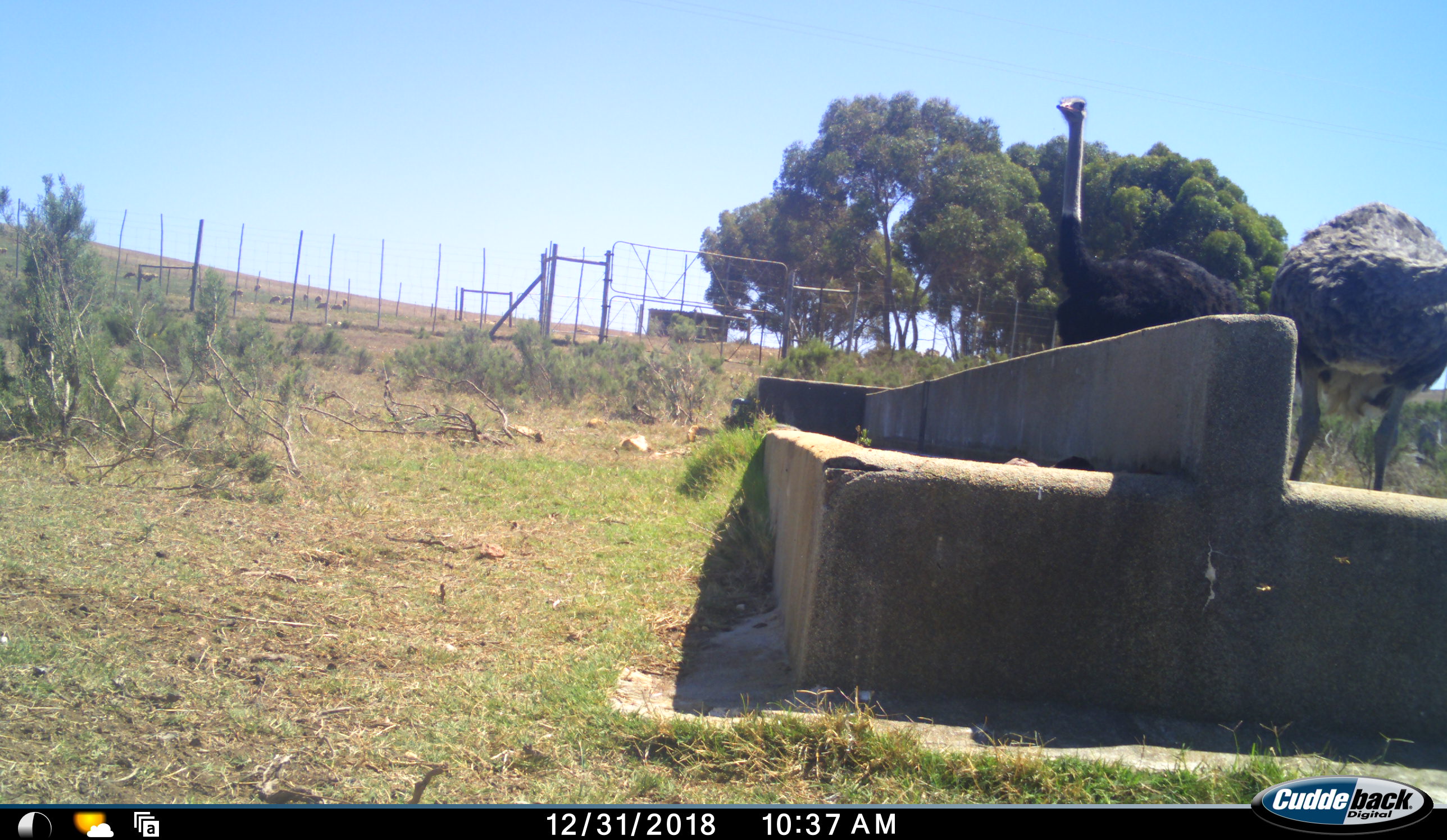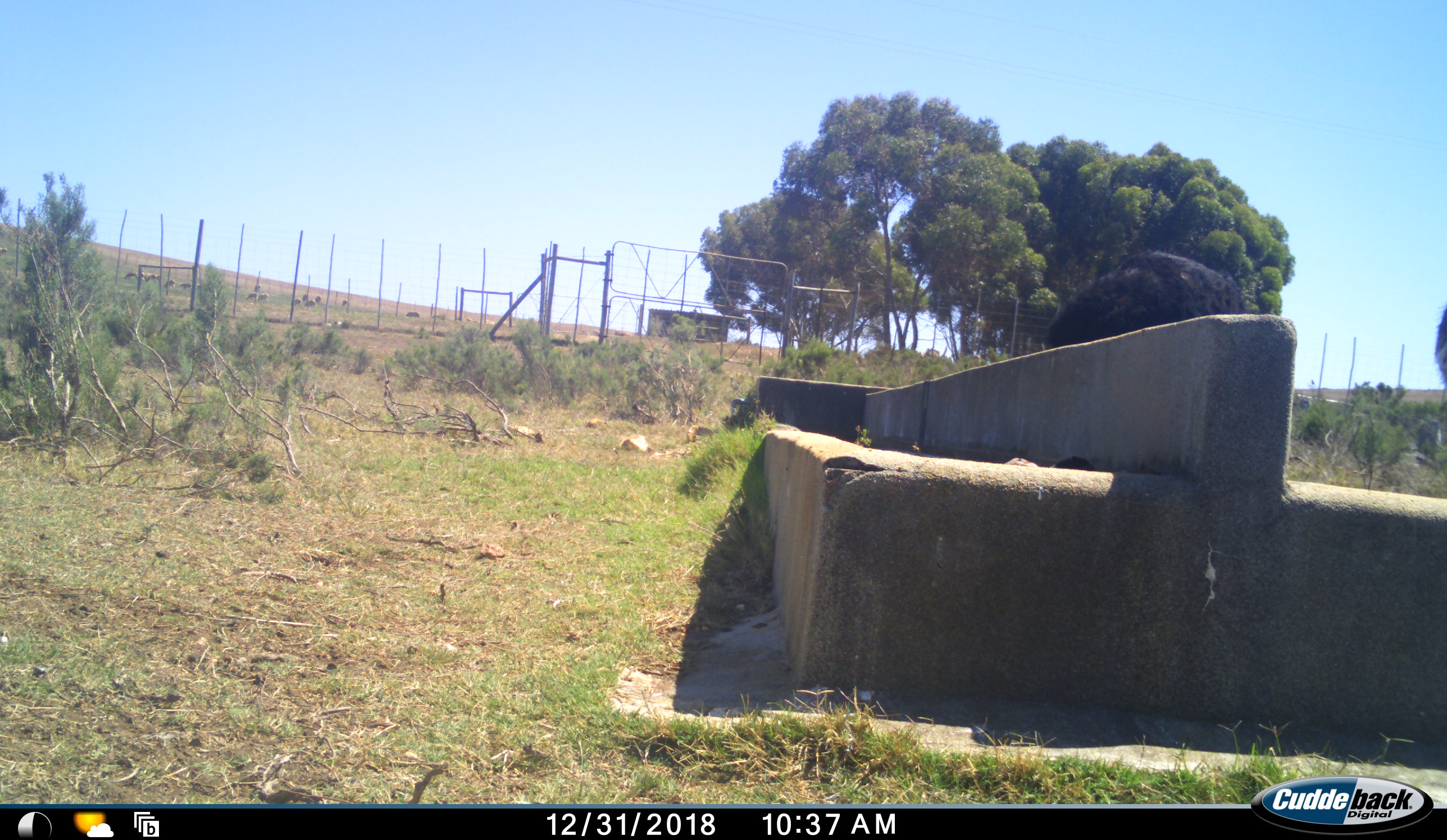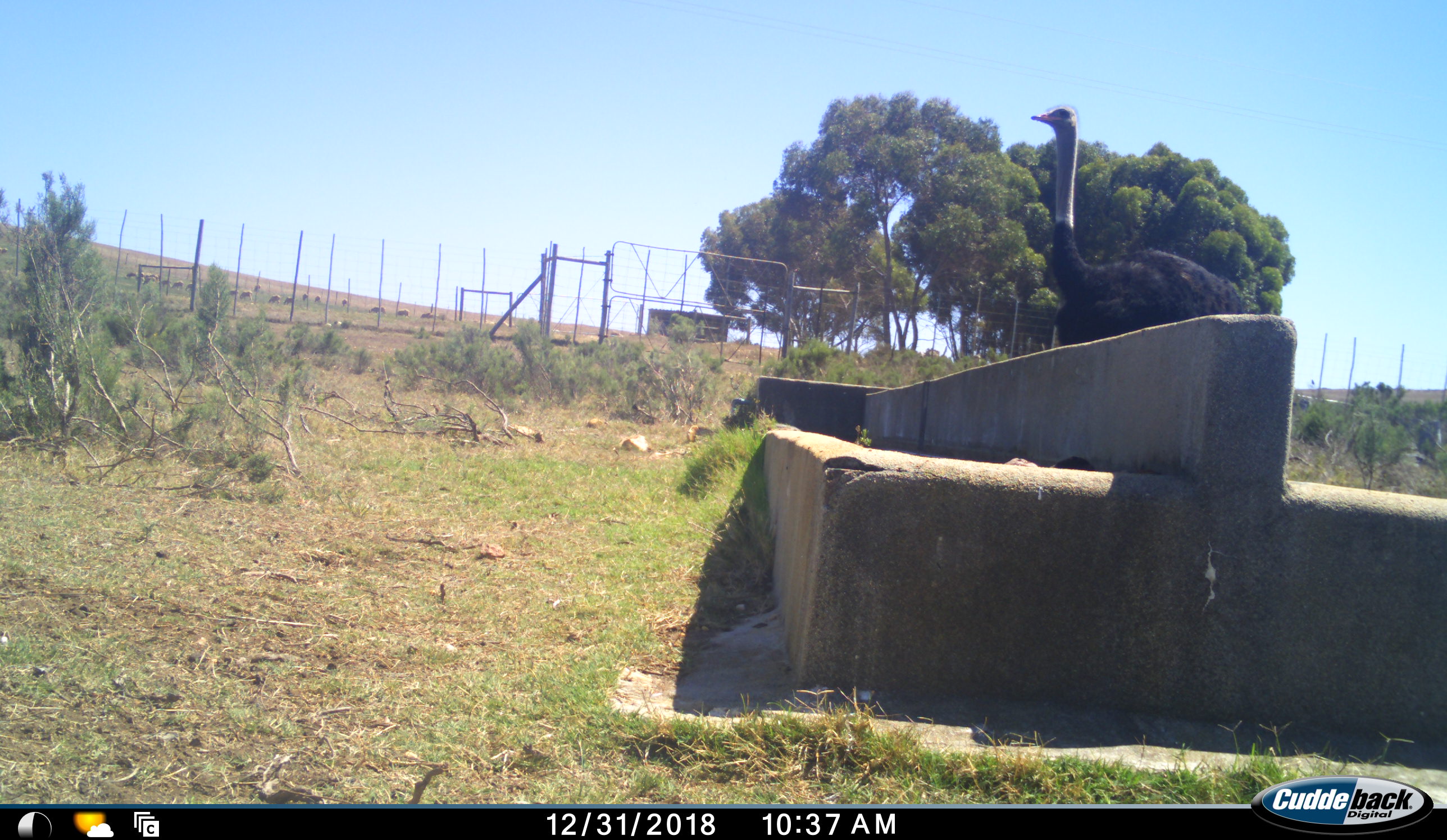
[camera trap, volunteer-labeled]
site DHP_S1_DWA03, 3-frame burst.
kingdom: Animalia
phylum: Chordata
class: Aves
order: Struthioniformes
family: Struthionidae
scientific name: Struthionidae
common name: ostrich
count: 2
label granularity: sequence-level